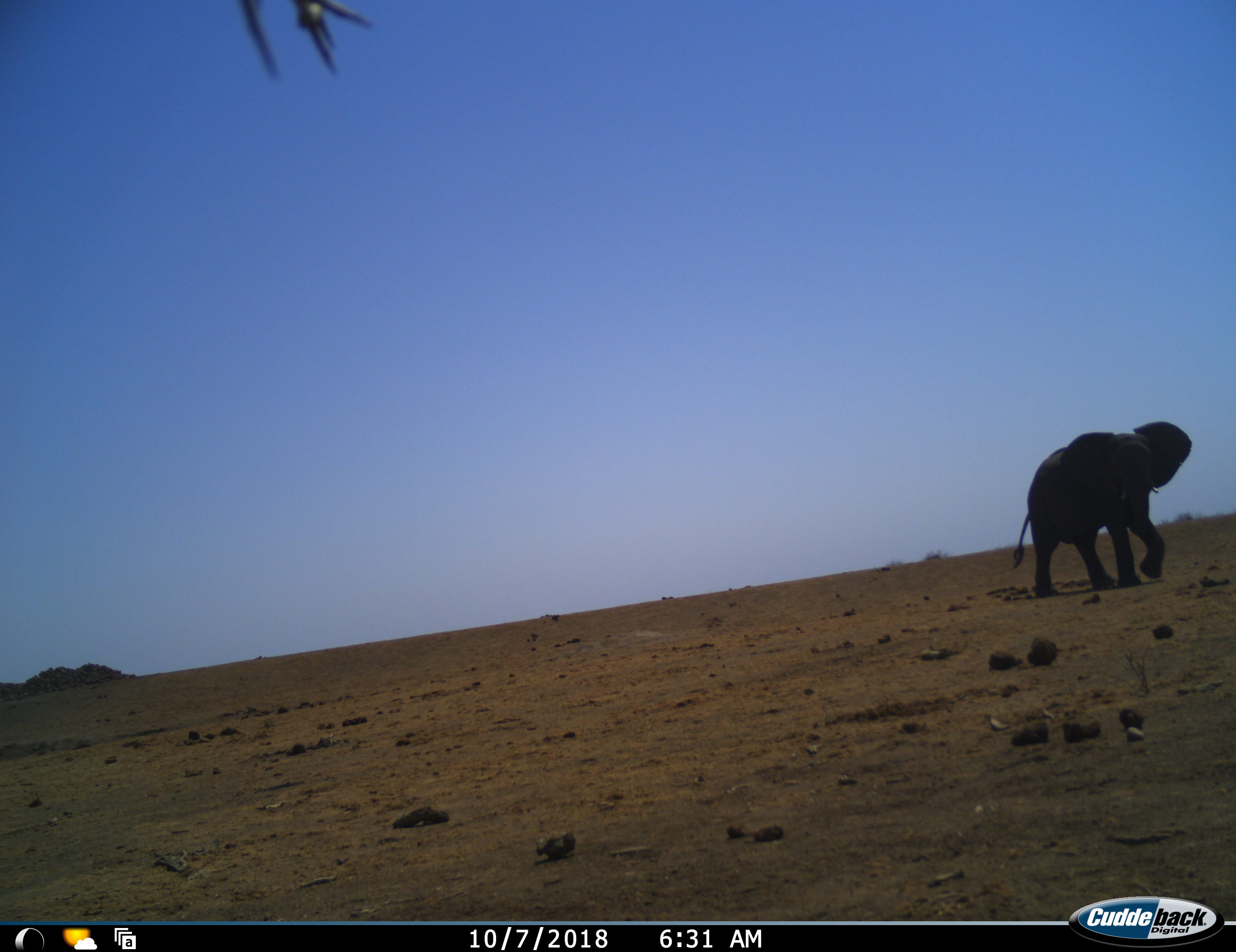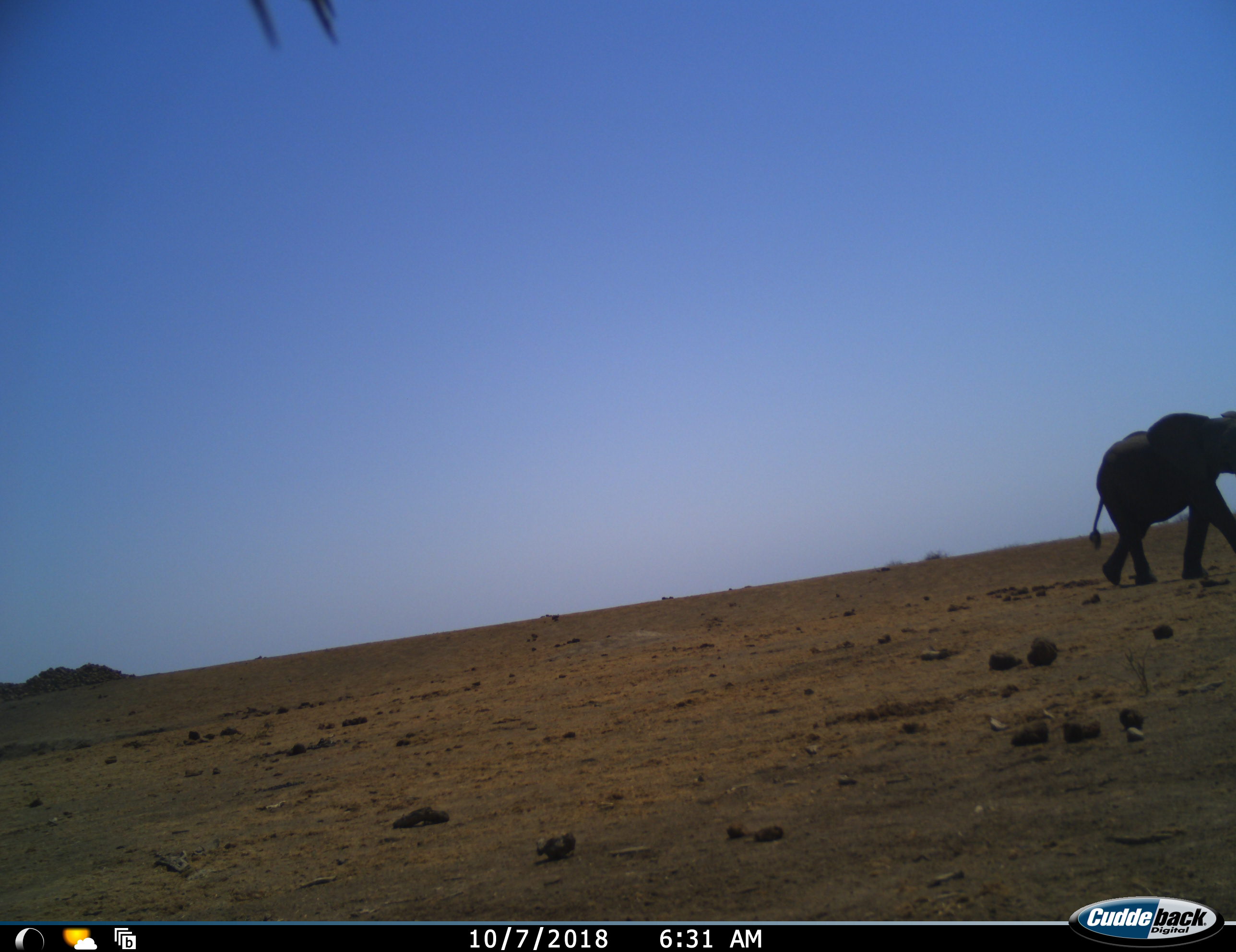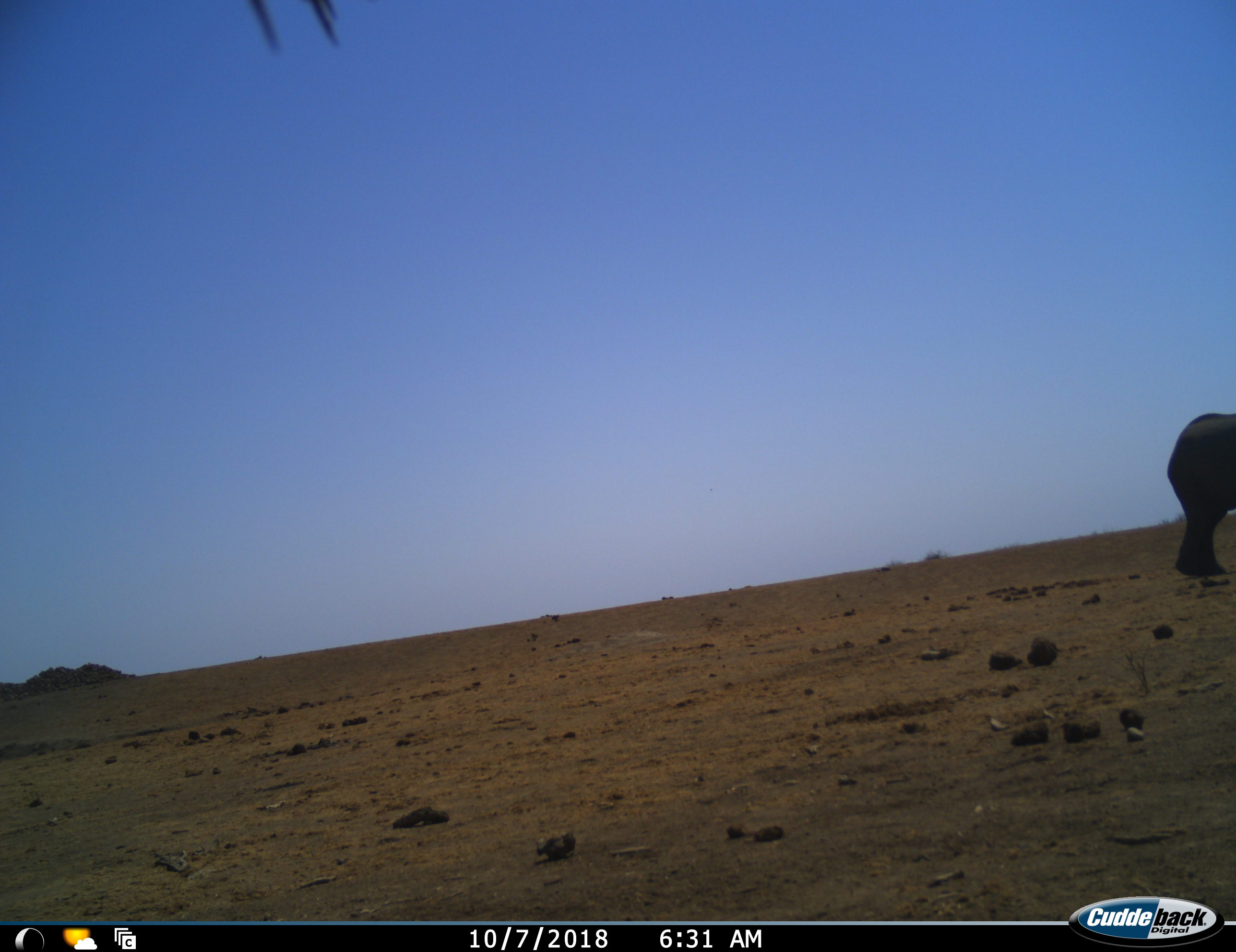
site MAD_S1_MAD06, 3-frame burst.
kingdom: Animalia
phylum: Chordata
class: Mammalia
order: Proboscidea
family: Elephantidae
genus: Loxodonta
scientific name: Loxodonta africana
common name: african bush elephant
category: elephant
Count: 1.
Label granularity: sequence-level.